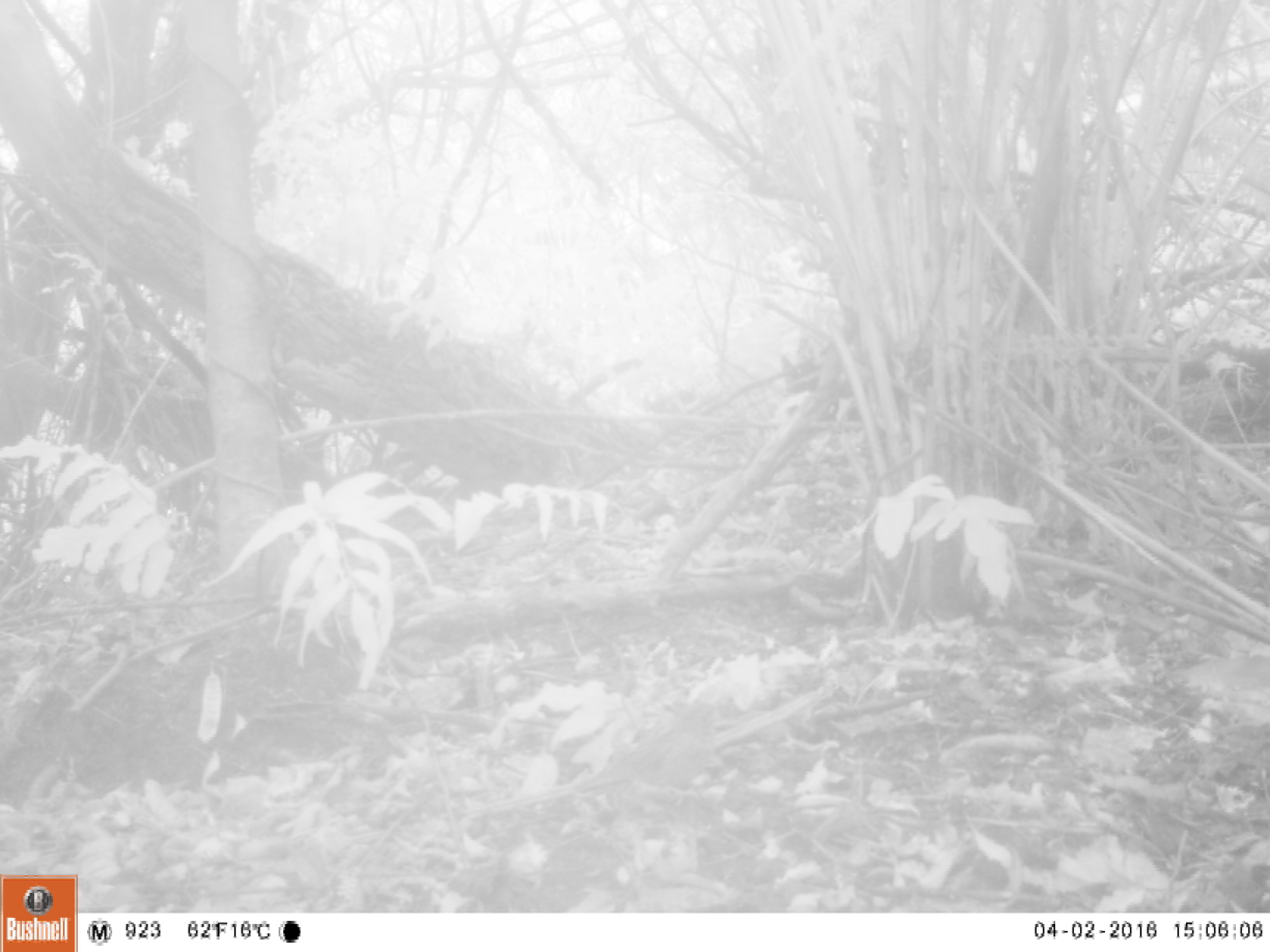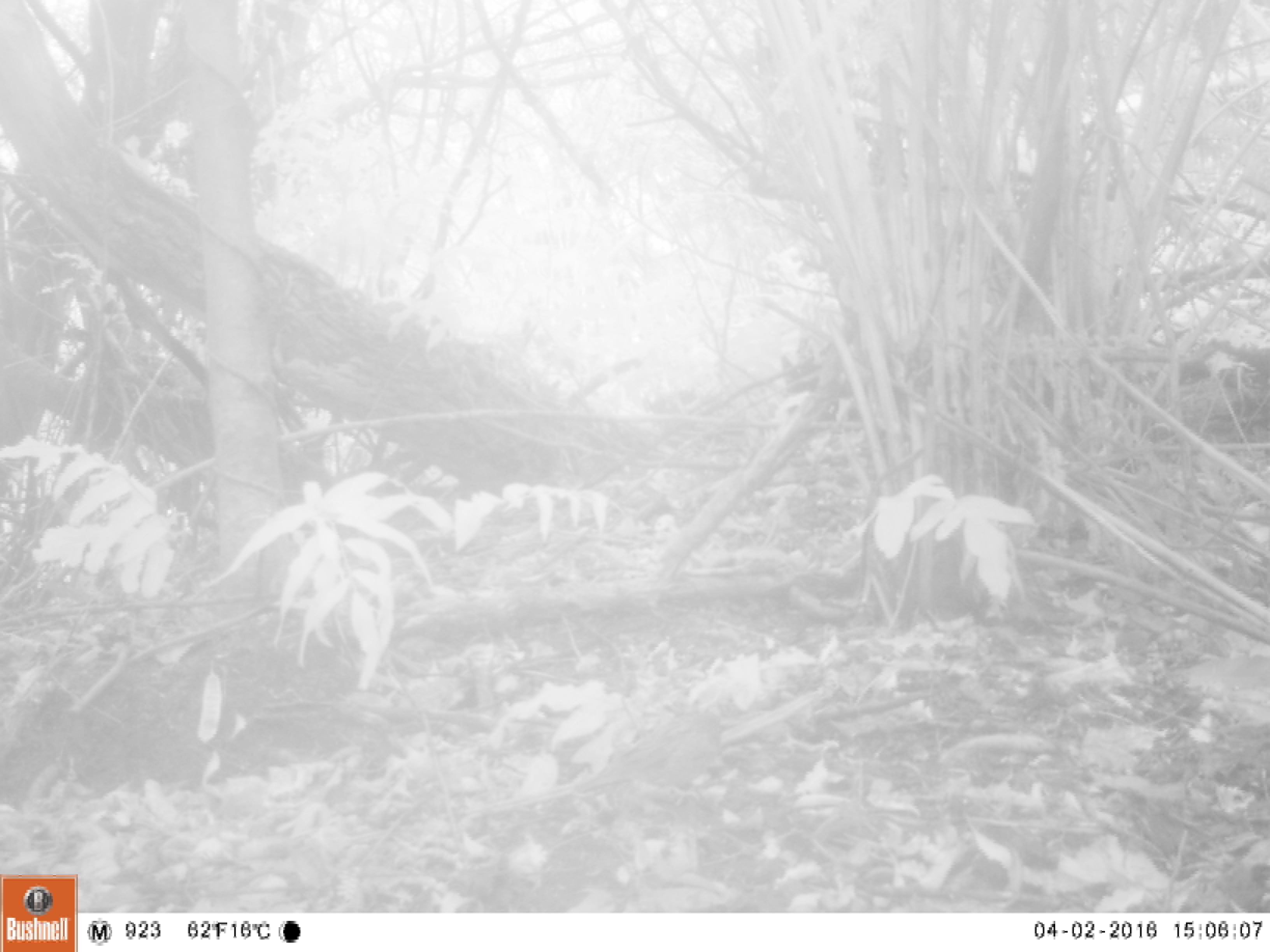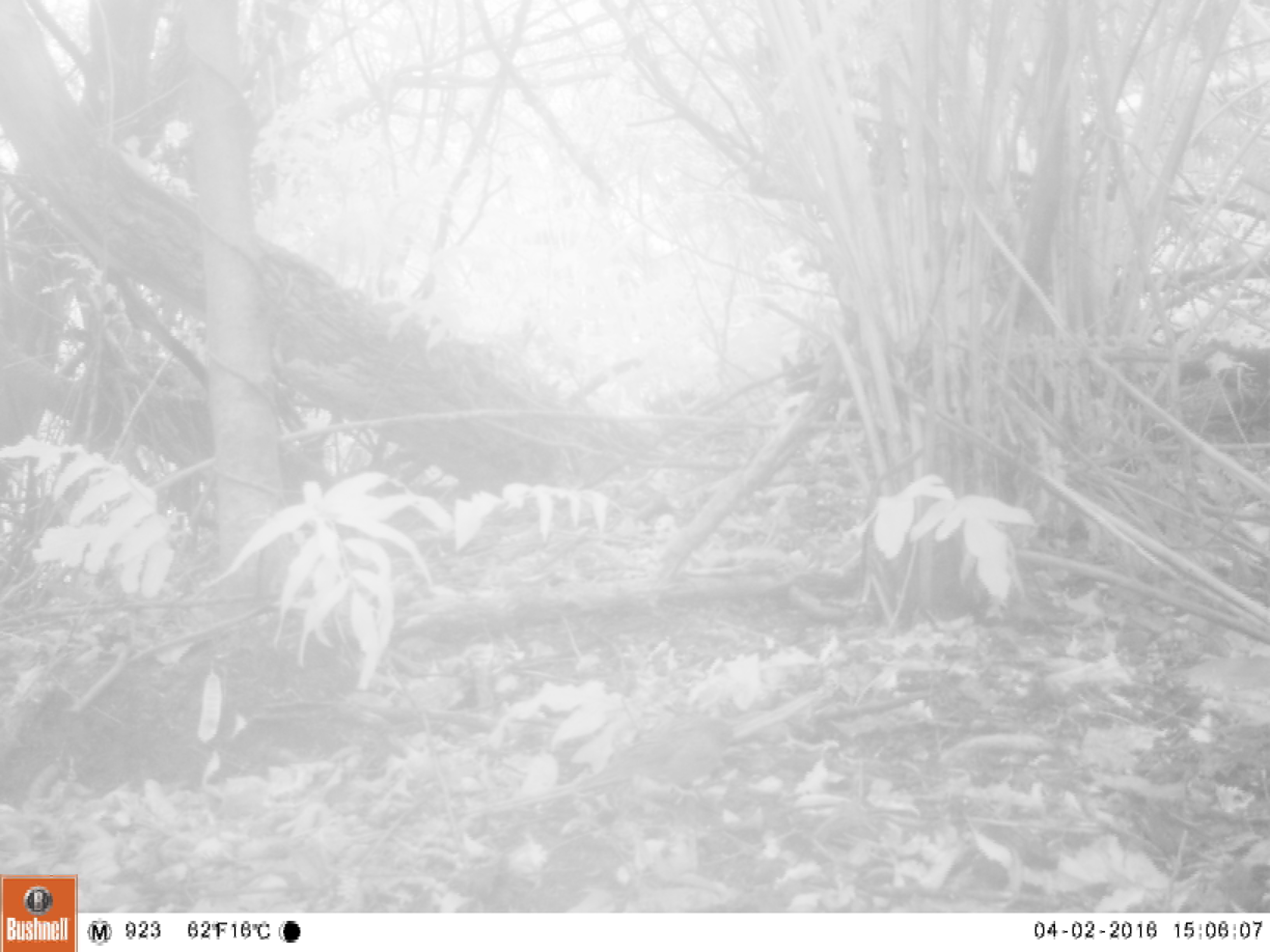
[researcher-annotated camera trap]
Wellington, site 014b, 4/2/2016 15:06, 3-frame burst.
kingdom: Animalia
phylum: Chordata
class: Aves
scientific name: Aves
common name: bird